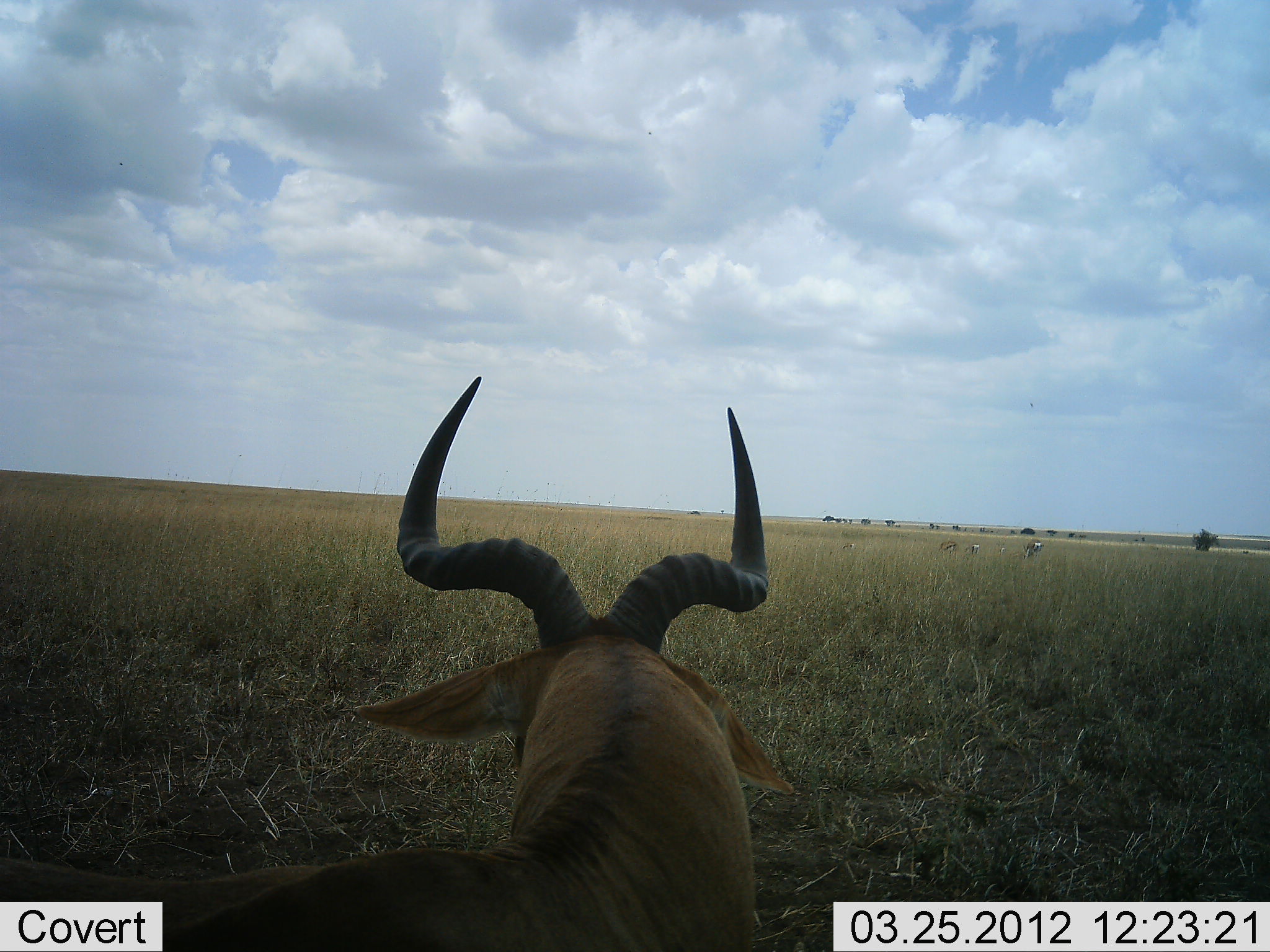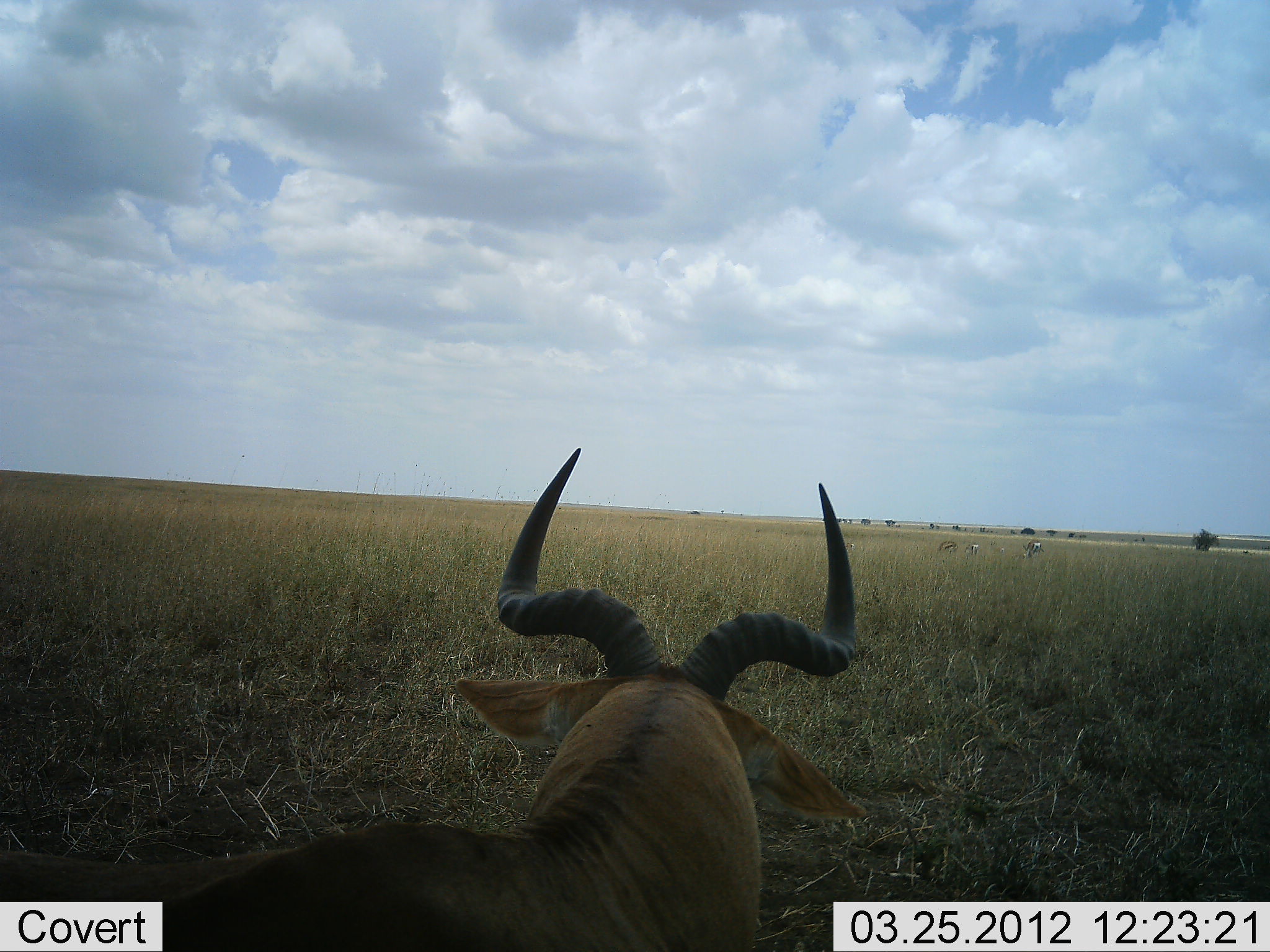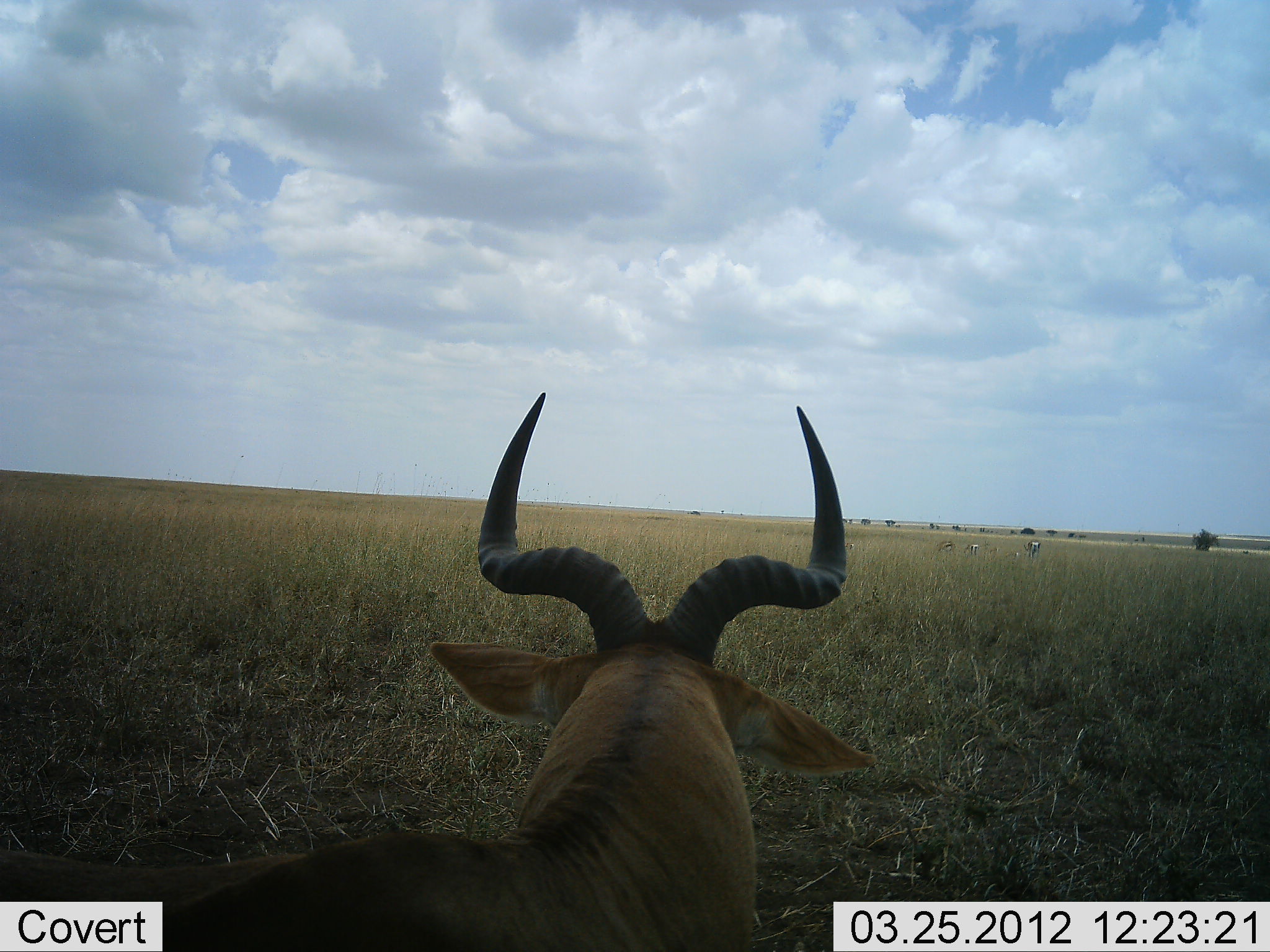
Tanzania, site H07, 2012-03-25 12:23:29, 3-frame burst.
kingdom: Animalia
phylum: Chordata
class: Mammalia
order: Artiodactyla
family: Bovidae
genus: Alcelaphus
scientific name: Alcelaphus buselaphus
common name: hartebeest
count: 1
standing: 52%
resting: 43%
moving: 9%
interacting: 4%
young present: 0%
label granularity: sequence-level